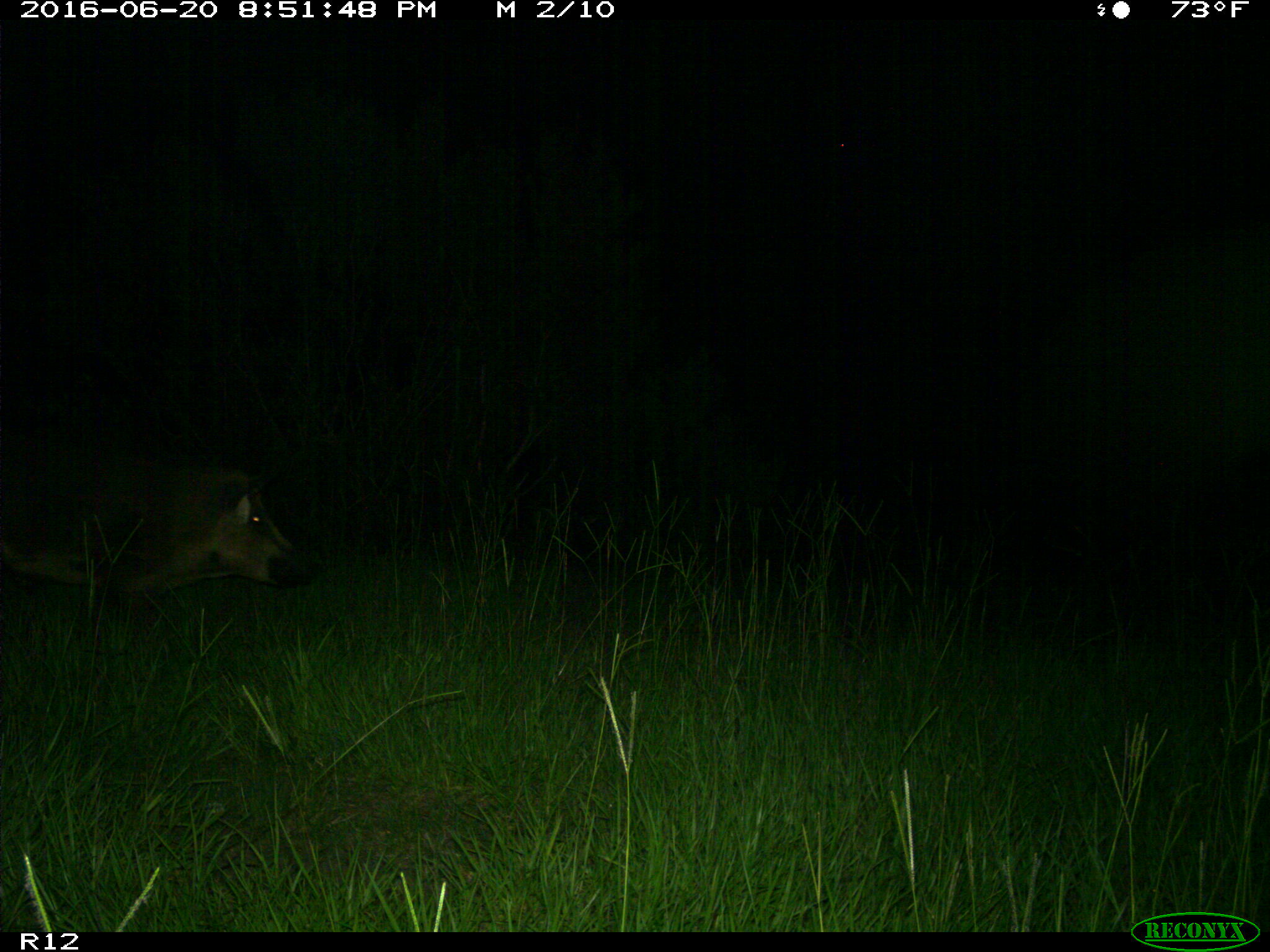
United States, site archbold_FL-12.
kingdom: Animalia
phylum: Chordata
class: Mammalia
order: Artiodactyla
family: Suidae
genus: Sus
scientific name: Sus scrofa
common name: wild boar